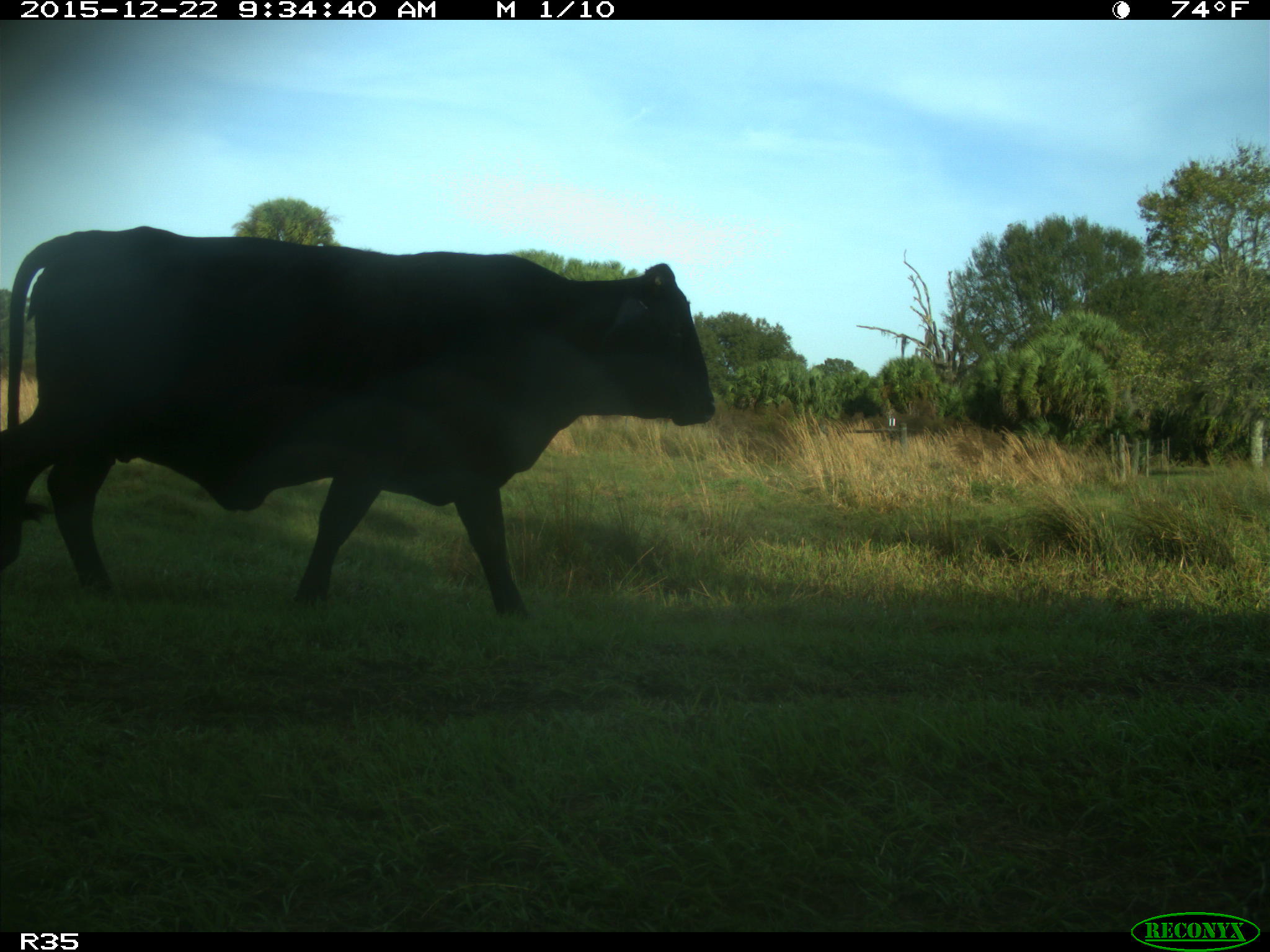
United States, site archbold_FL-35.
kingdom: Animalia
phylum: Chordata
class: Mammalia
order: Artiodactyla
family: Bovidae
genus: Bos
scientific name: Bos taurus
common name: domestic cow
Bos taurus (domestic cow).